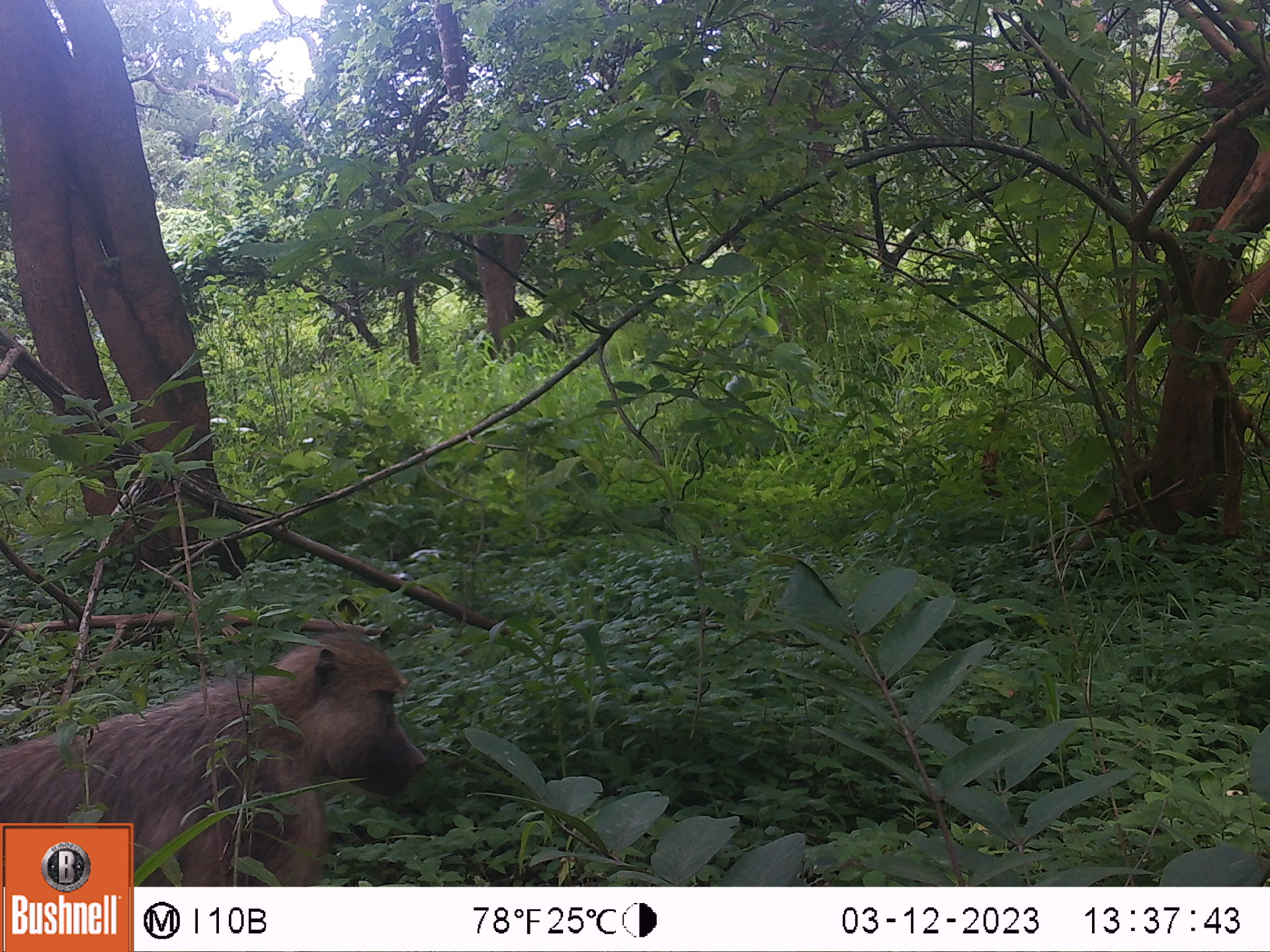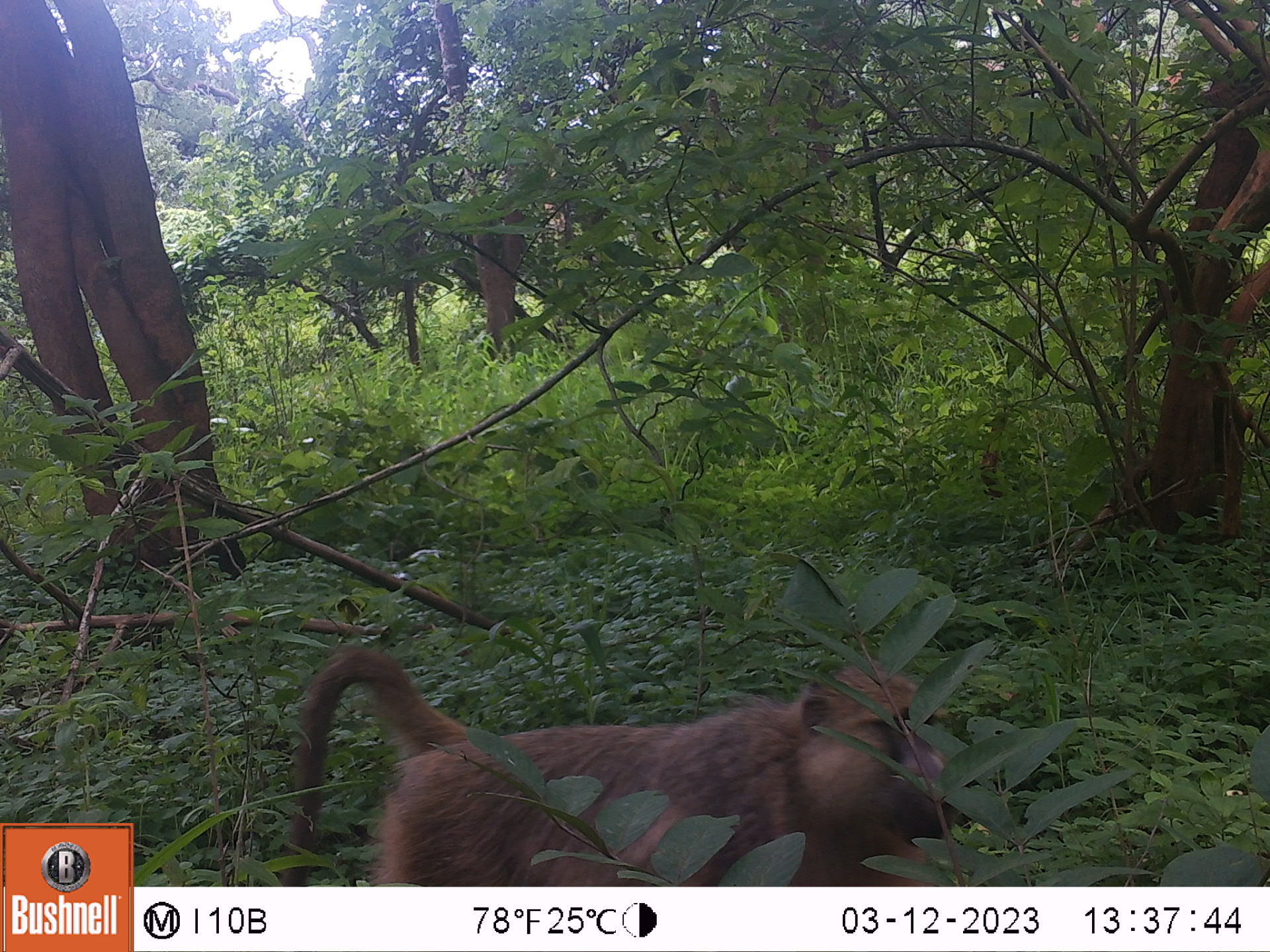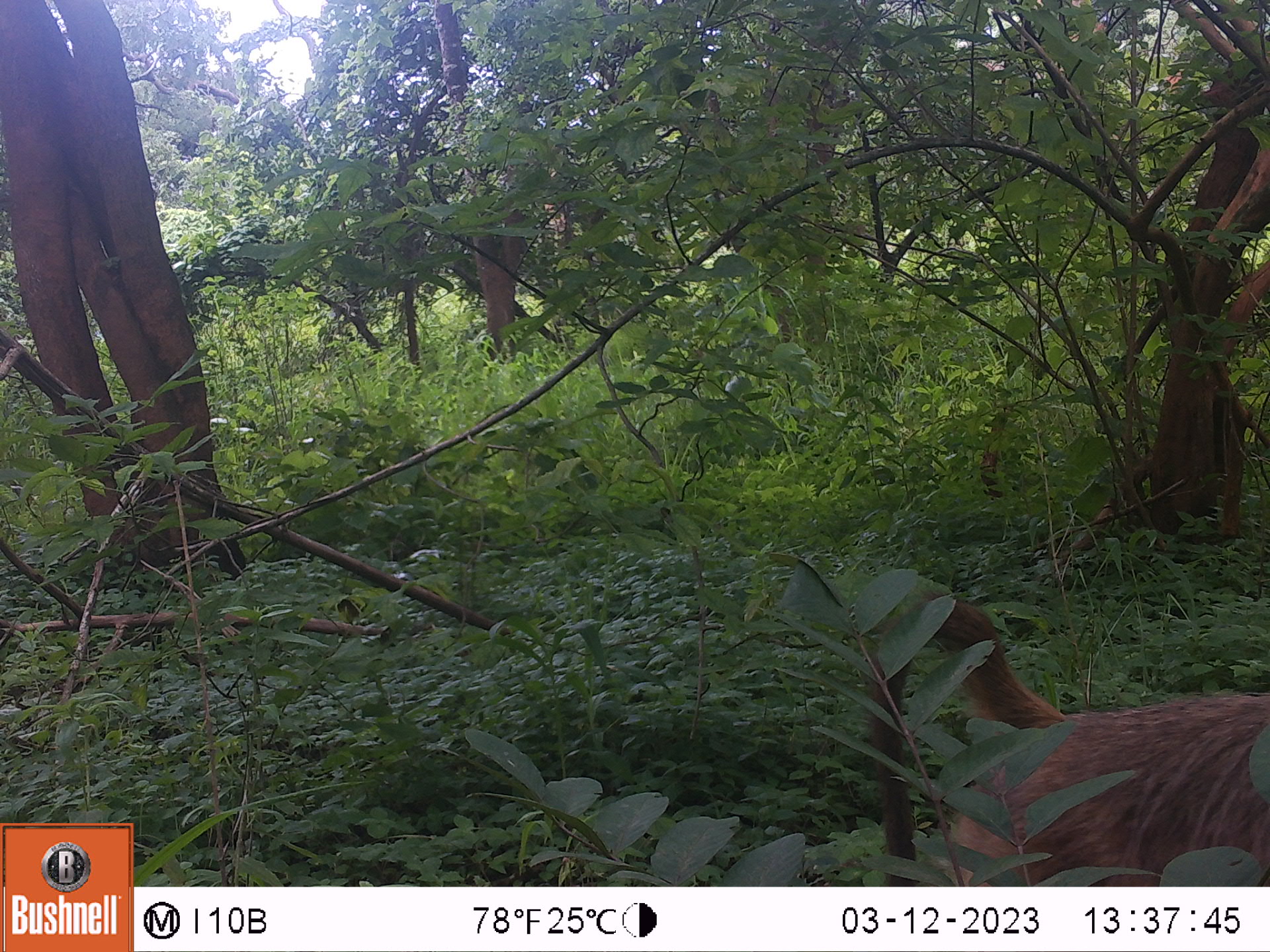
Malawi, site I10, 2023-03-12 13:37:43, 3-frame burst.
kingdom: Animalia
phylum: Chordata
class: Mammalia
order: Primates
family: Cercopithecidae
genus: Papio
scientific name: Papio cynocephalus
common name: yellow baboon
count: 1